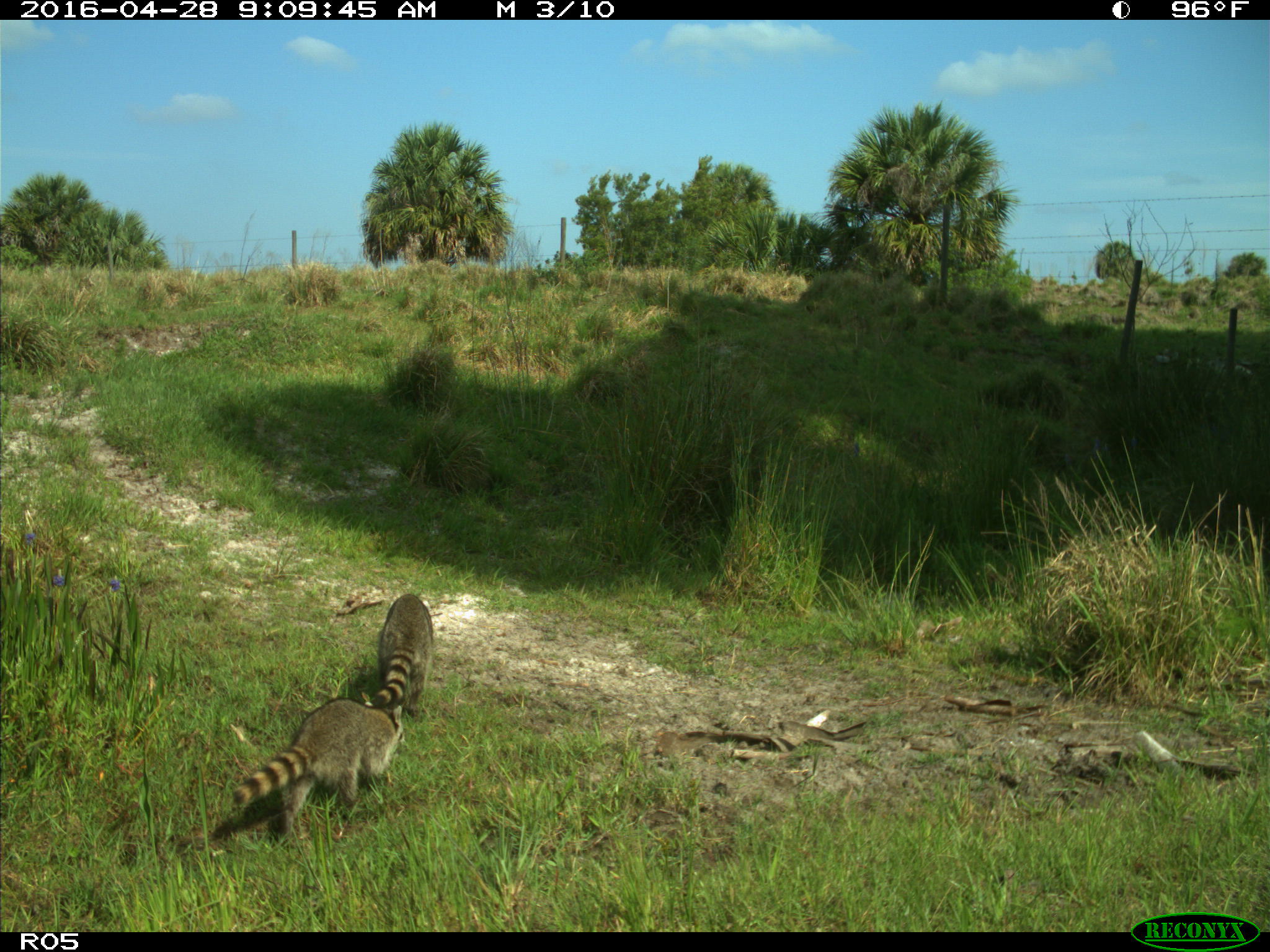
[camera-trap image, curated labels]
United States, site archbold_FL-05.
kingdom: Animalia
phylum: Chordata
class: Mammalia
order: Carnivora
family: Procyonidae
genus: Procyon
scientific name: Procyon lotor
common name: common raccoon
Procyon lotor (common raccoon).